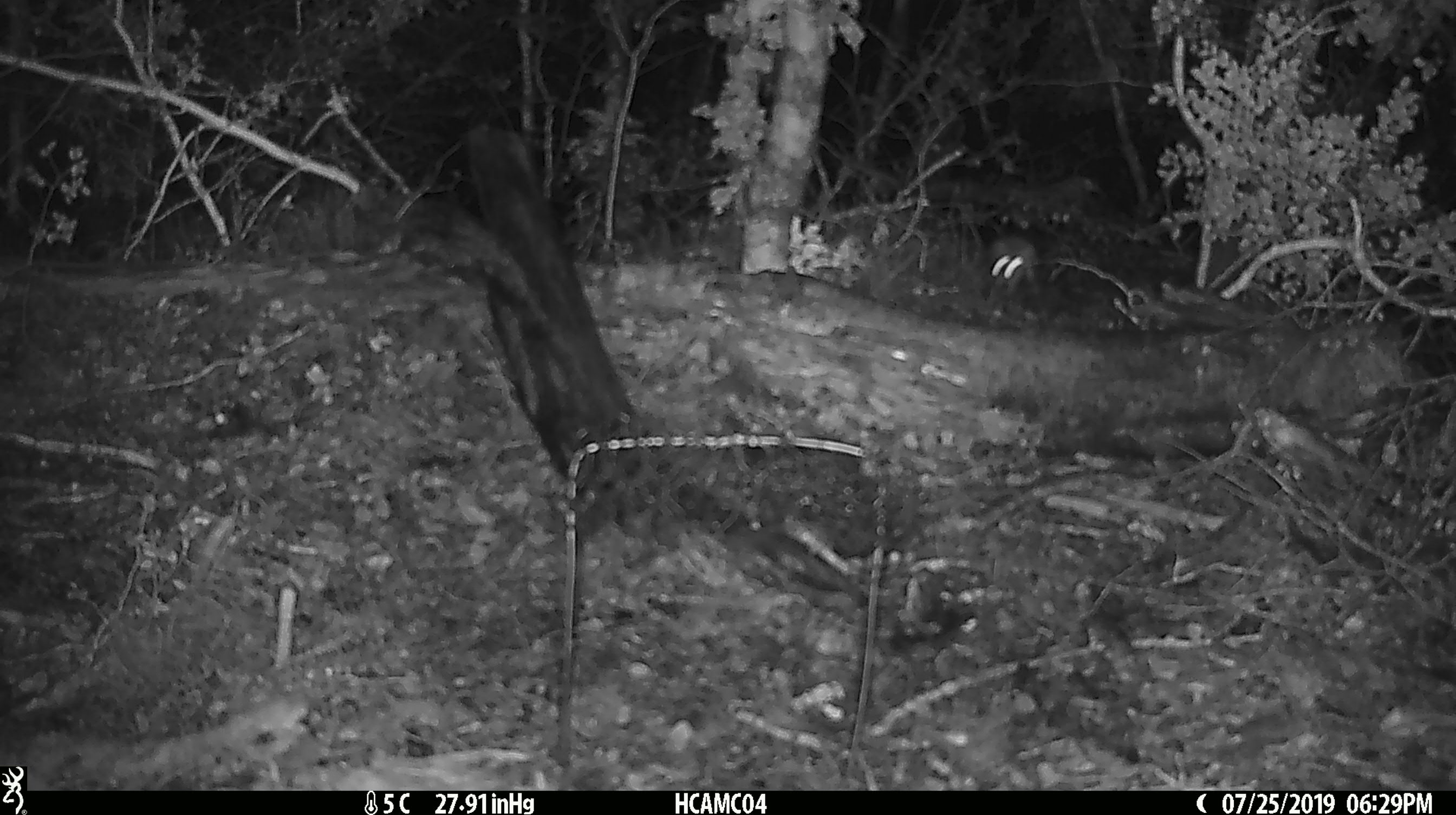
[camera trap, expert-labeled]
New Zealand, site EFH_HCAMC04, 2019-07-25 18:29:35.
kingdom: Animalia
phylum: Chordata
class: Mammalia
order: Rodentia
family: Muridae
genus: Mus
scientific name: Mus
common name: mouse